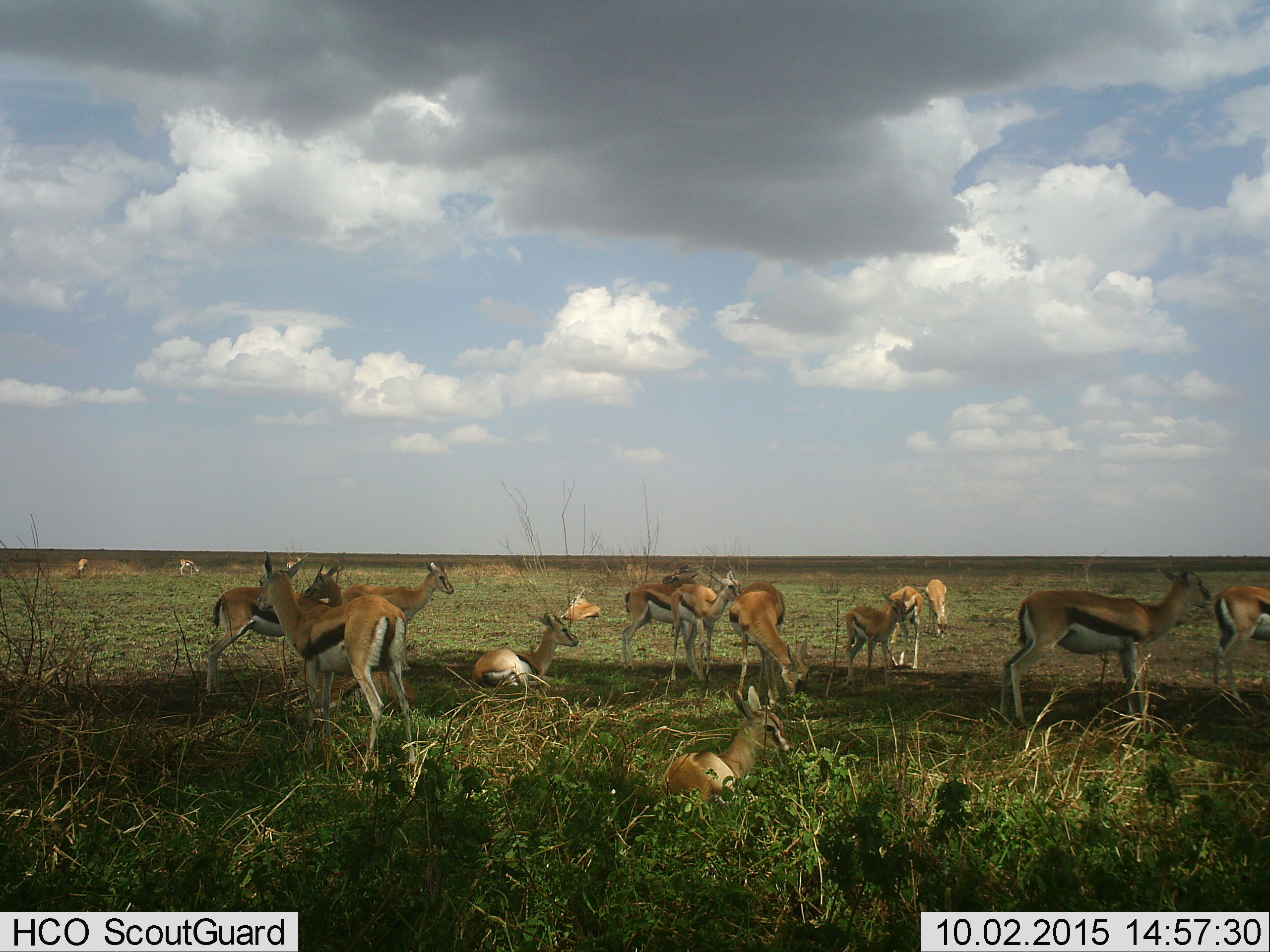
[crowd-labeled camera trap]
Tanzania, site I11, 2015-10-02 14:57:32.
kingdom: Animalia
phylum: Chordata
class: Mammalia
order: Artiodactyla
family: Bovidae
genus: Eudorcas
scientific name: Eudorcas thomsonii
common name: thomson's gazelle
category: gazellethomsons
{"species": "gazellethomsons (thomson's gazelle) (Eudorcas thomsonii)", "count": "11-50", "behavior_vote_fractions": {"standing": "100%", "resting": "100%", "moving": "22%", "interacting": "11%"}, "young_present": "22%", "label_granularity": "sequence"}